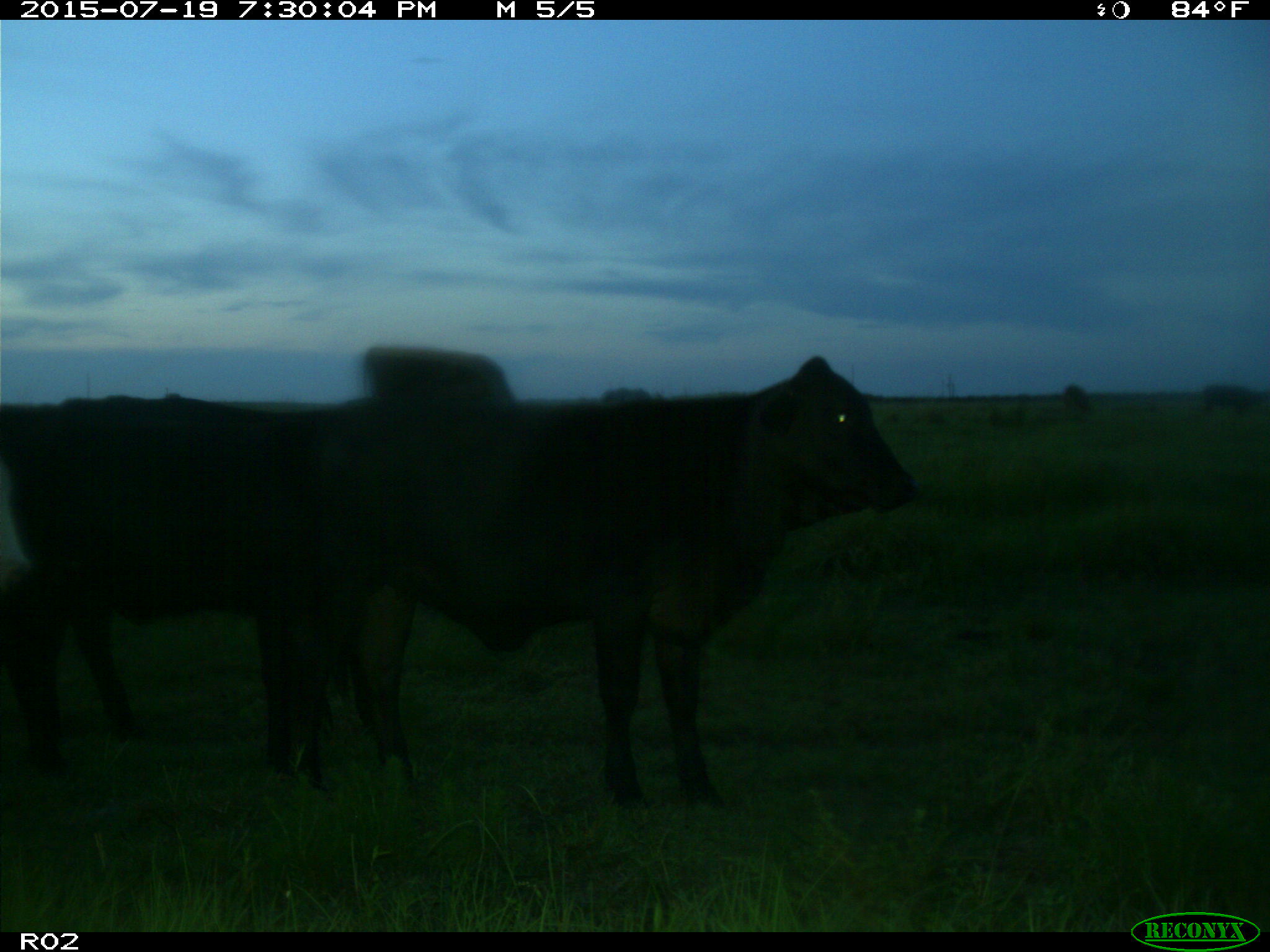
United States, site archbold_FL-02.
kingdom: Animalia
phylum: Chordata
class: Mammalia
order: Artiodactyla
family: Bovidae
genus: Bos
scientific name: Bos taurus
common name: domestic cow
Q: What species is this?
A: Bos taurus (domestic cow).